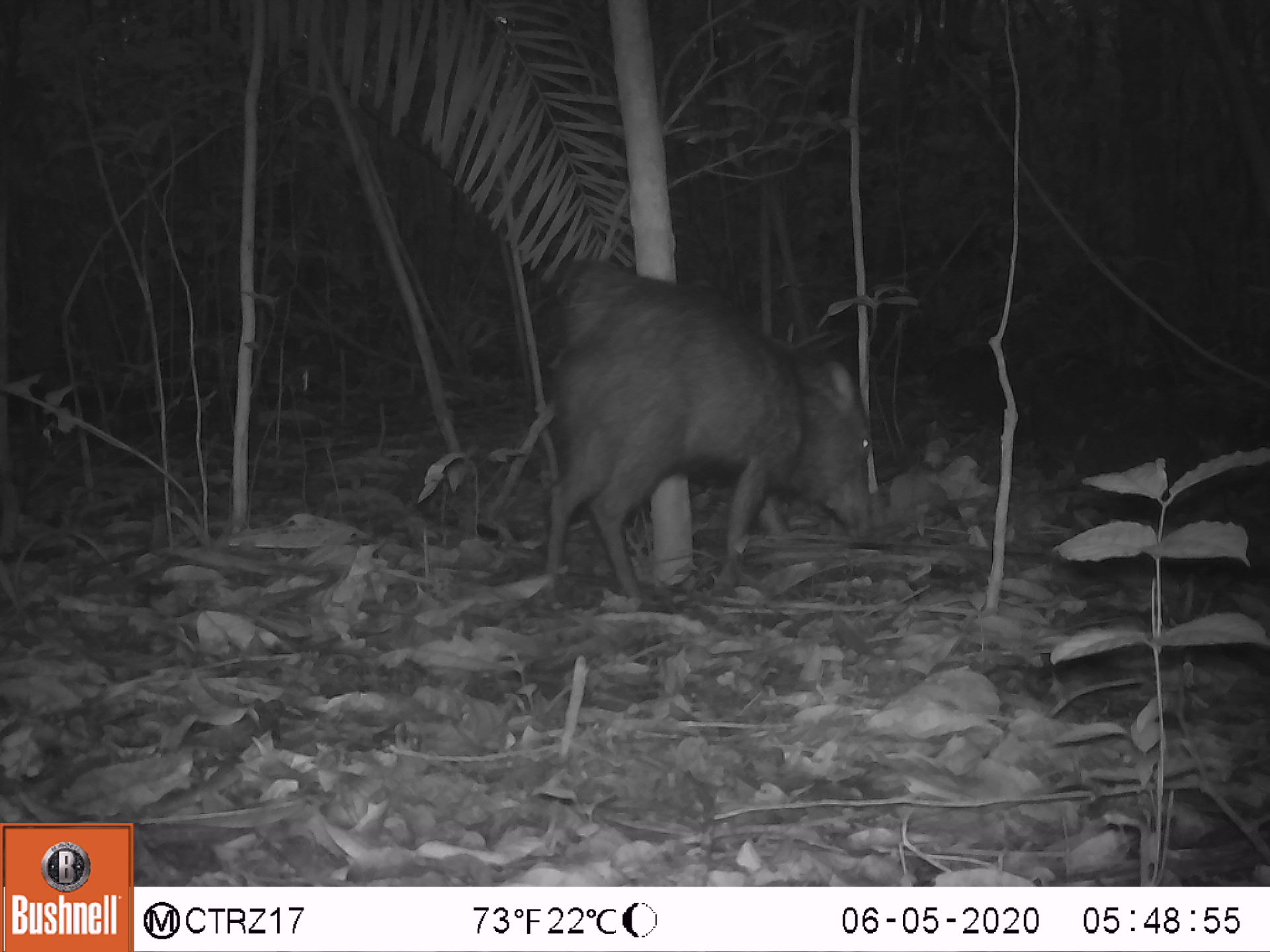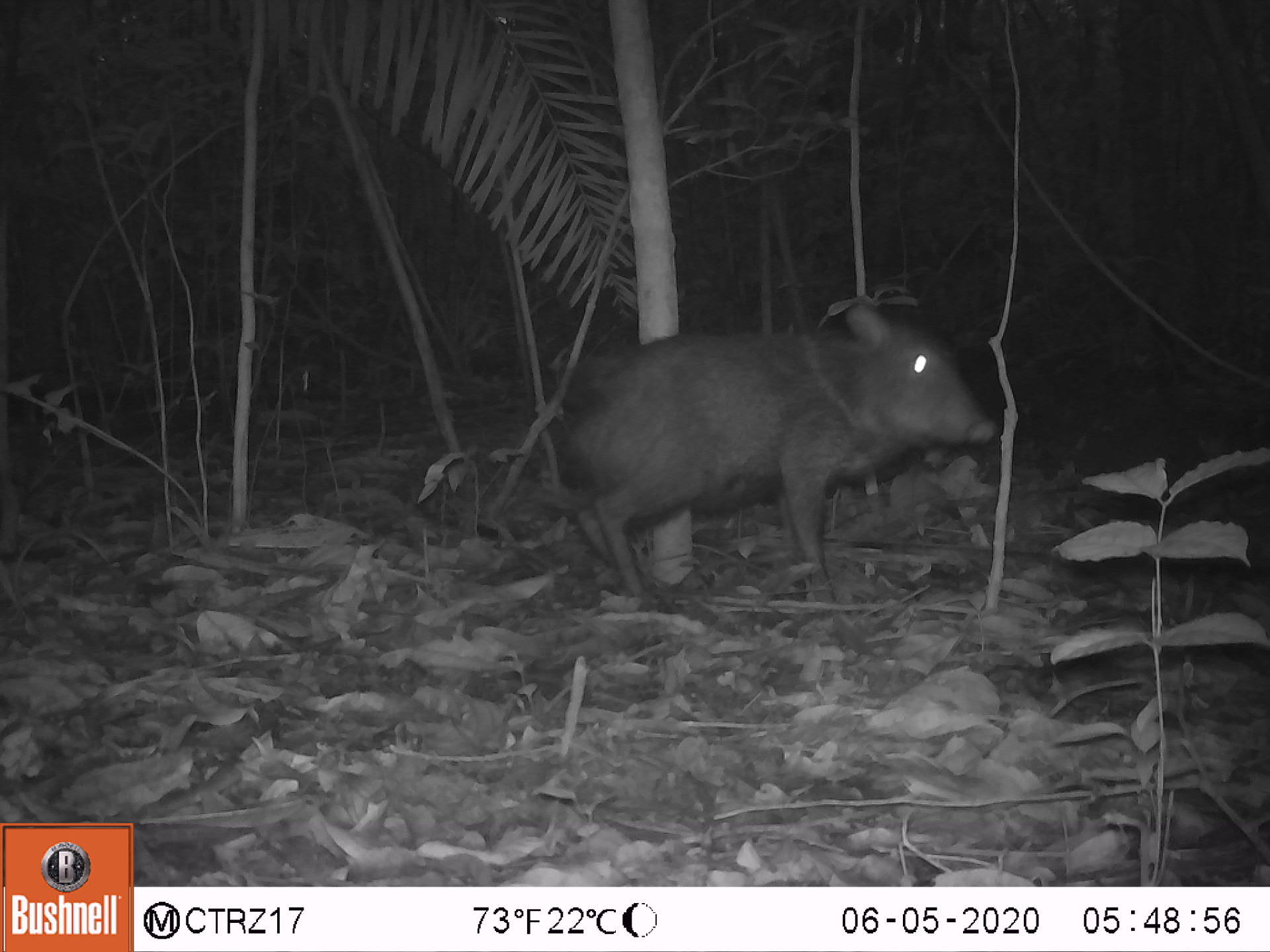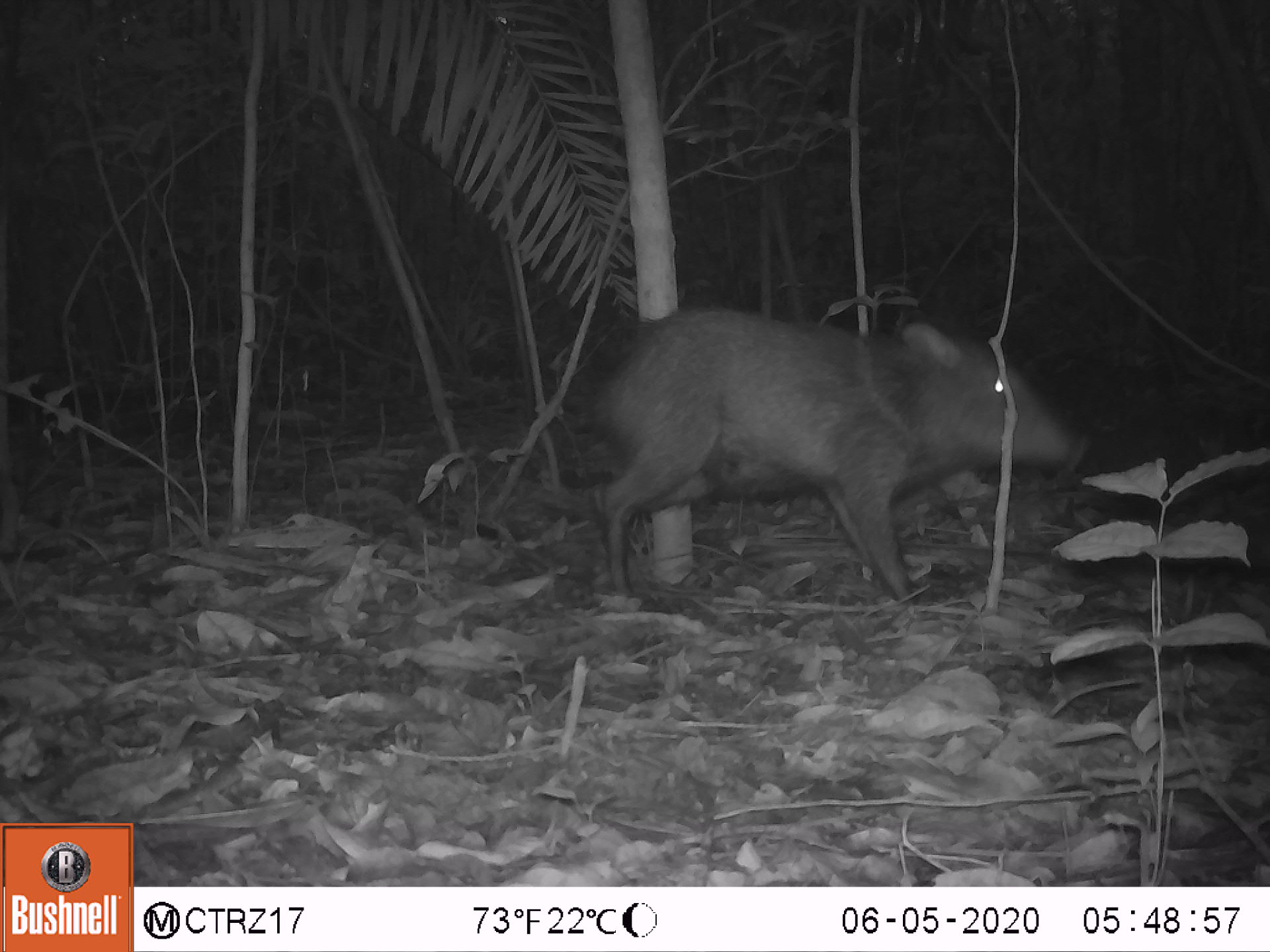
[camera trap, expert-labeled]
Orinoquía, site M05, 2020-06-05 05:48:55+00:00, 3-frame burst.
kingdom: Animalia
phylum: Chordata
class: Mammalia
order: Artiodactyla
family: Tayassuidae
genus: Pecari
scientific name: Pecari tajacu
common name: collared peccary